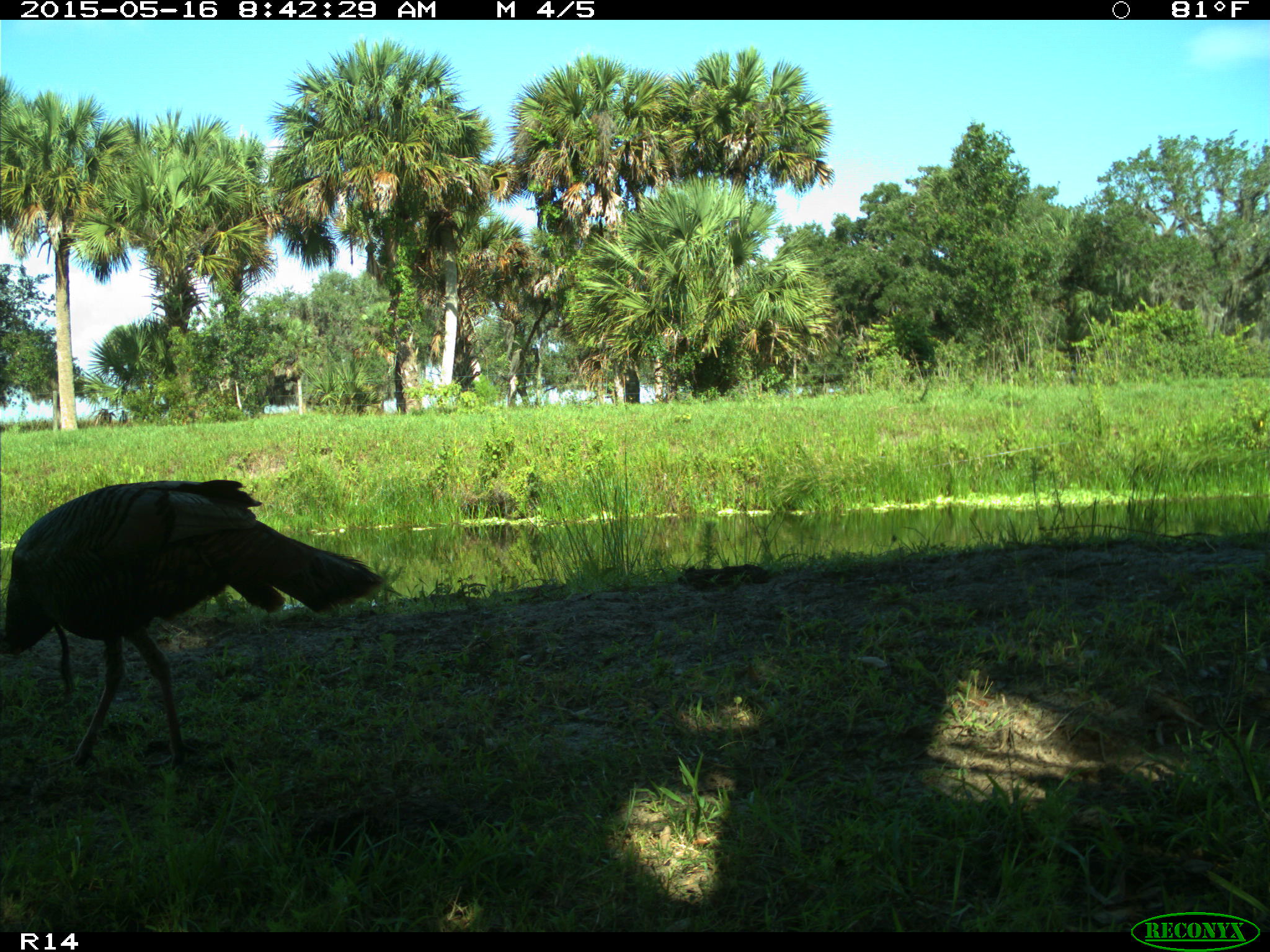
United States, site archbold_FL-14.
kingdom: Animalia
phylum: Chordata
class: Aves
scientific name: Aves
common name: birds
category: unidentified bird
Unidentified bird (birds) (Aves).